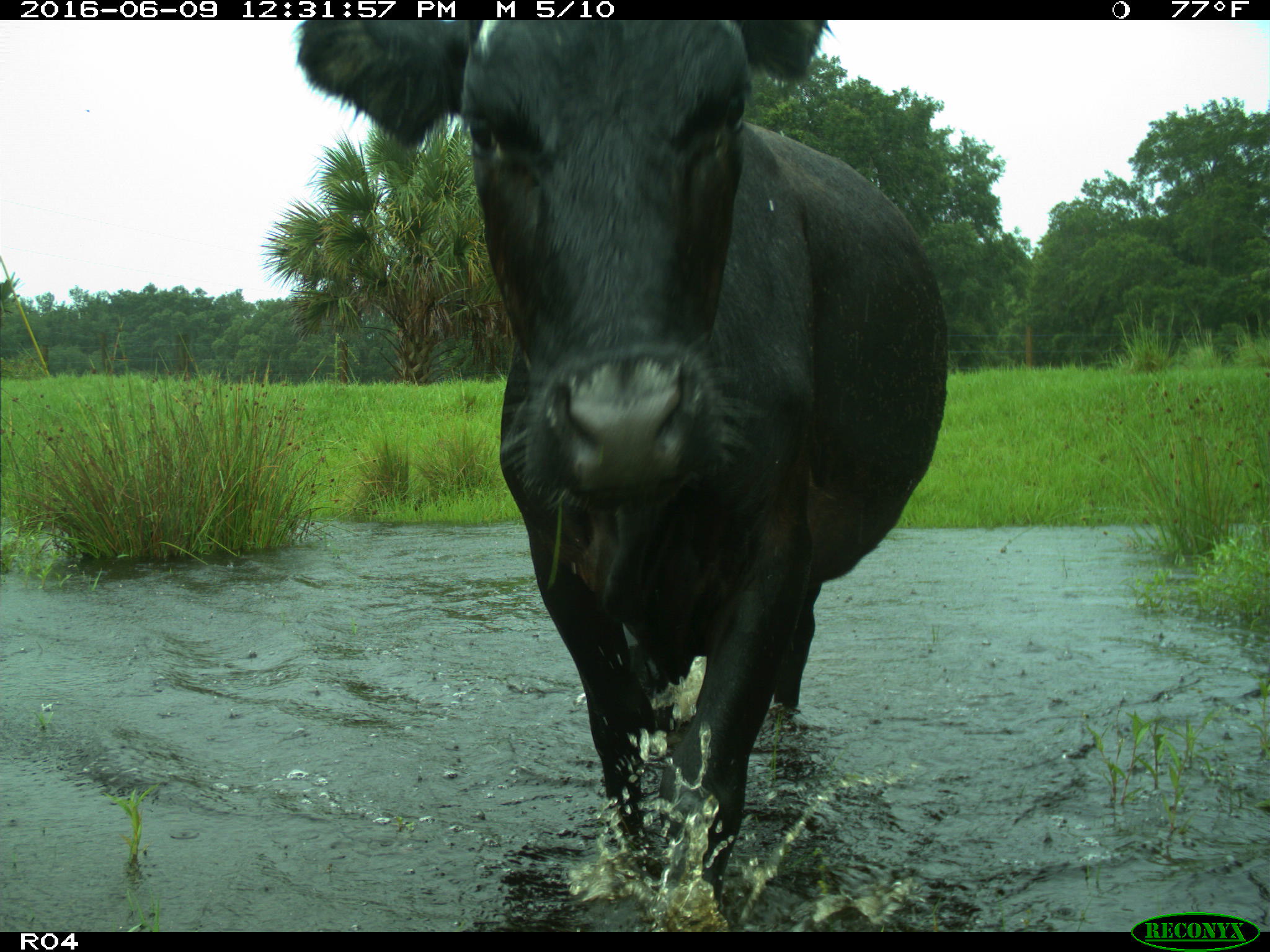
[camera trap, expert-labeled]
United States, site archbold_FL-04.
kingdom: Animalia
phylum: Chordata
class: Mammalia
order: Artiodactyla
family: Bovidae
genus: Bos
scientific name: Bos taurus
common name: domestic cow